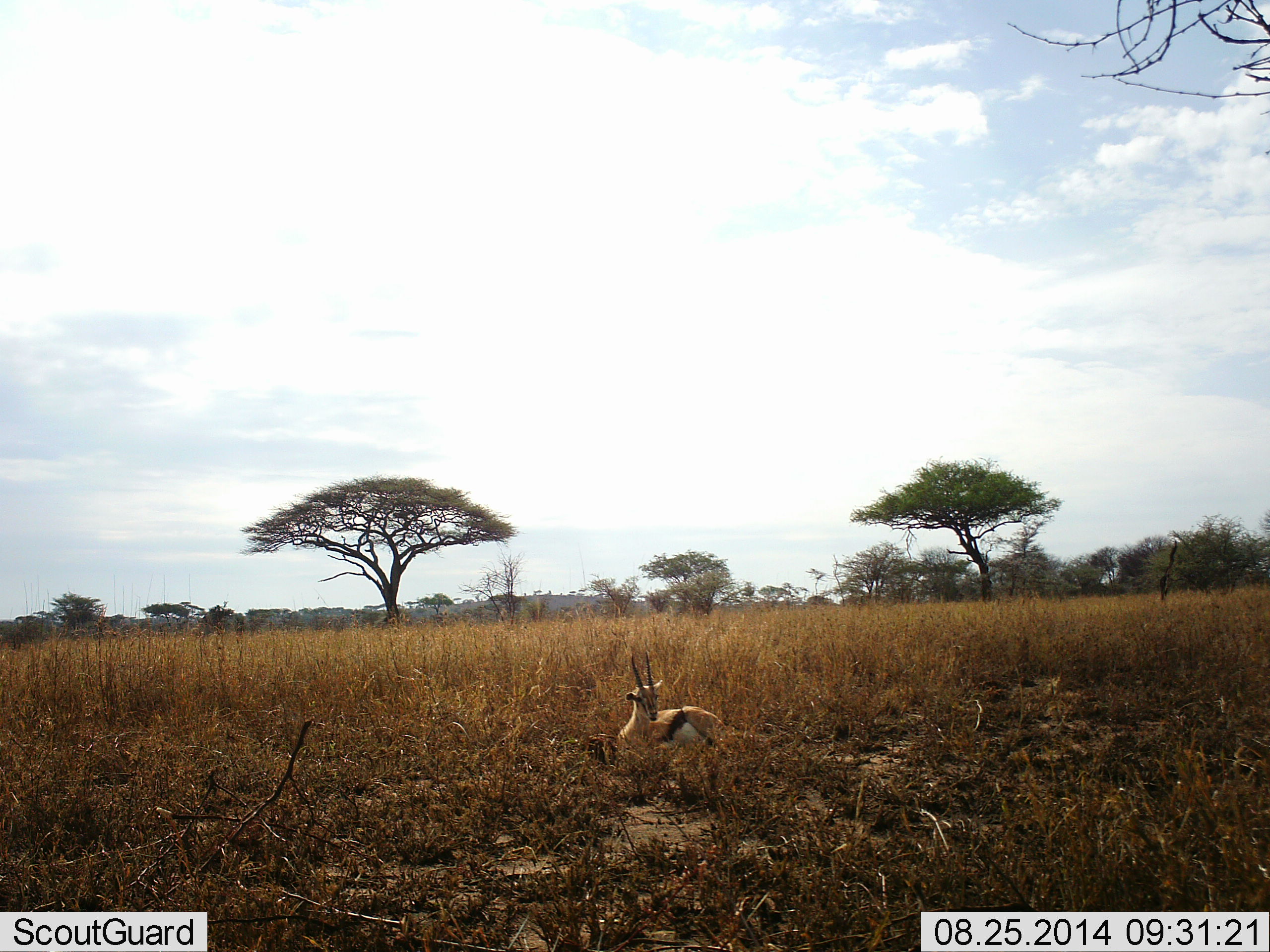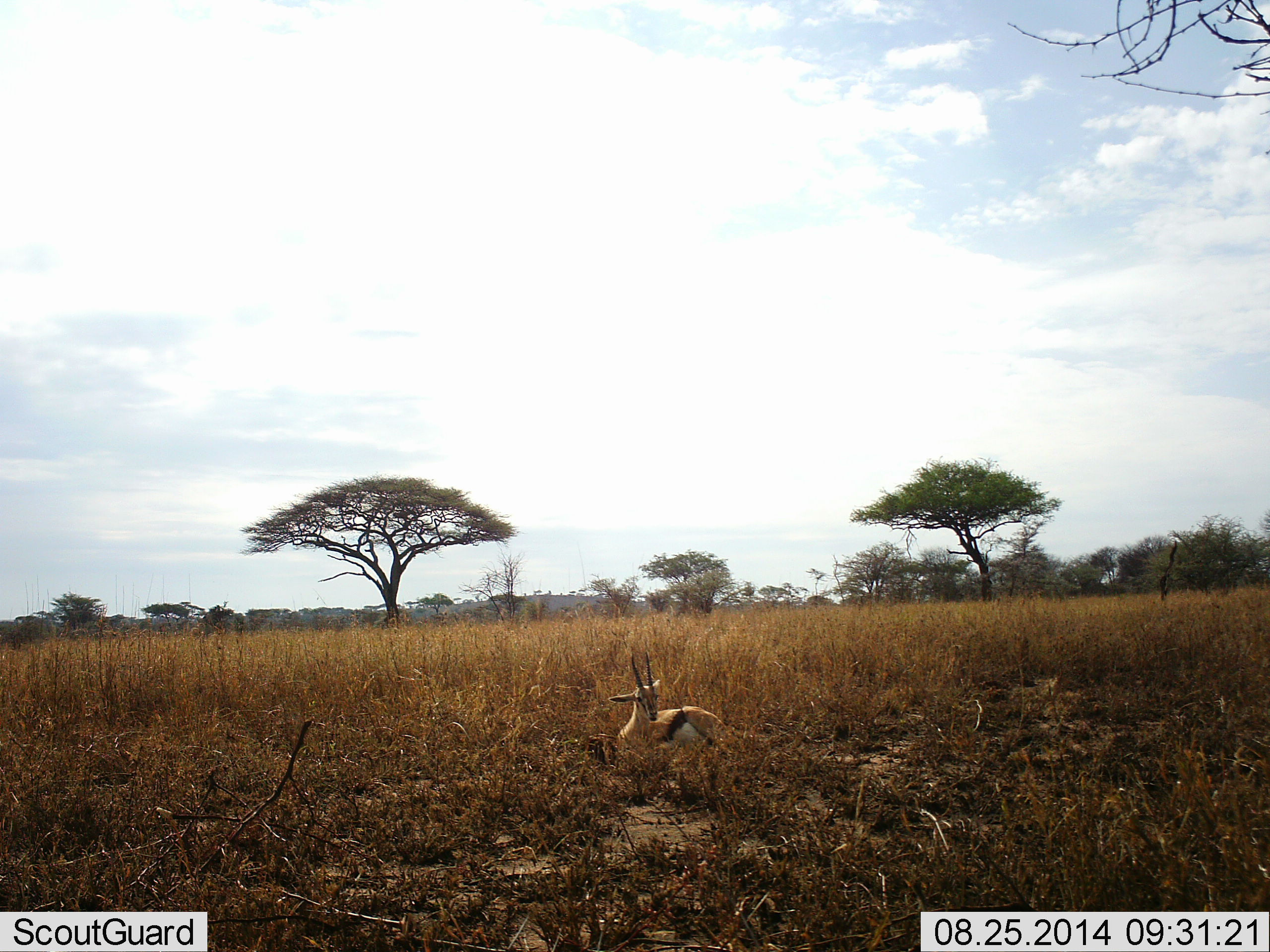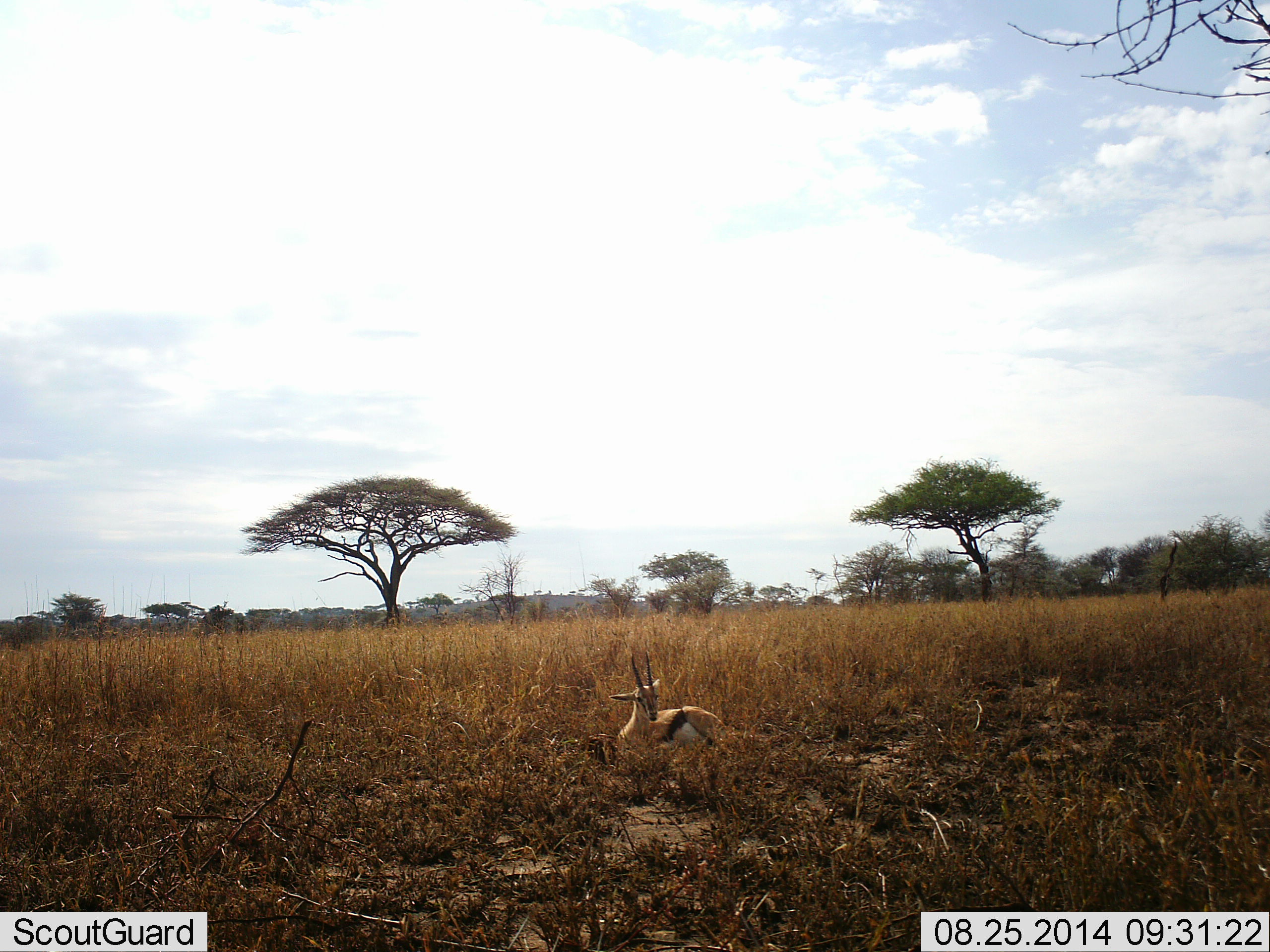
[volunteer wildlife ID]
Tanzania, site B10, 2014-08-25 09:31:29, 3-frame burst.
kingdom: Animalia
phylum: Chordata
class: Mammalia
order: Artiodactyla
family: Bovidae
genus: Eudorcas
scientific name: Eudorcas thomsonii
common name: thomson's gazelle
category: gazellethomsons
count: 1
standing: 20%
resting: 80%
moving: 0%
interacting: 0%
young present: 0%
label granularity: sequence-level